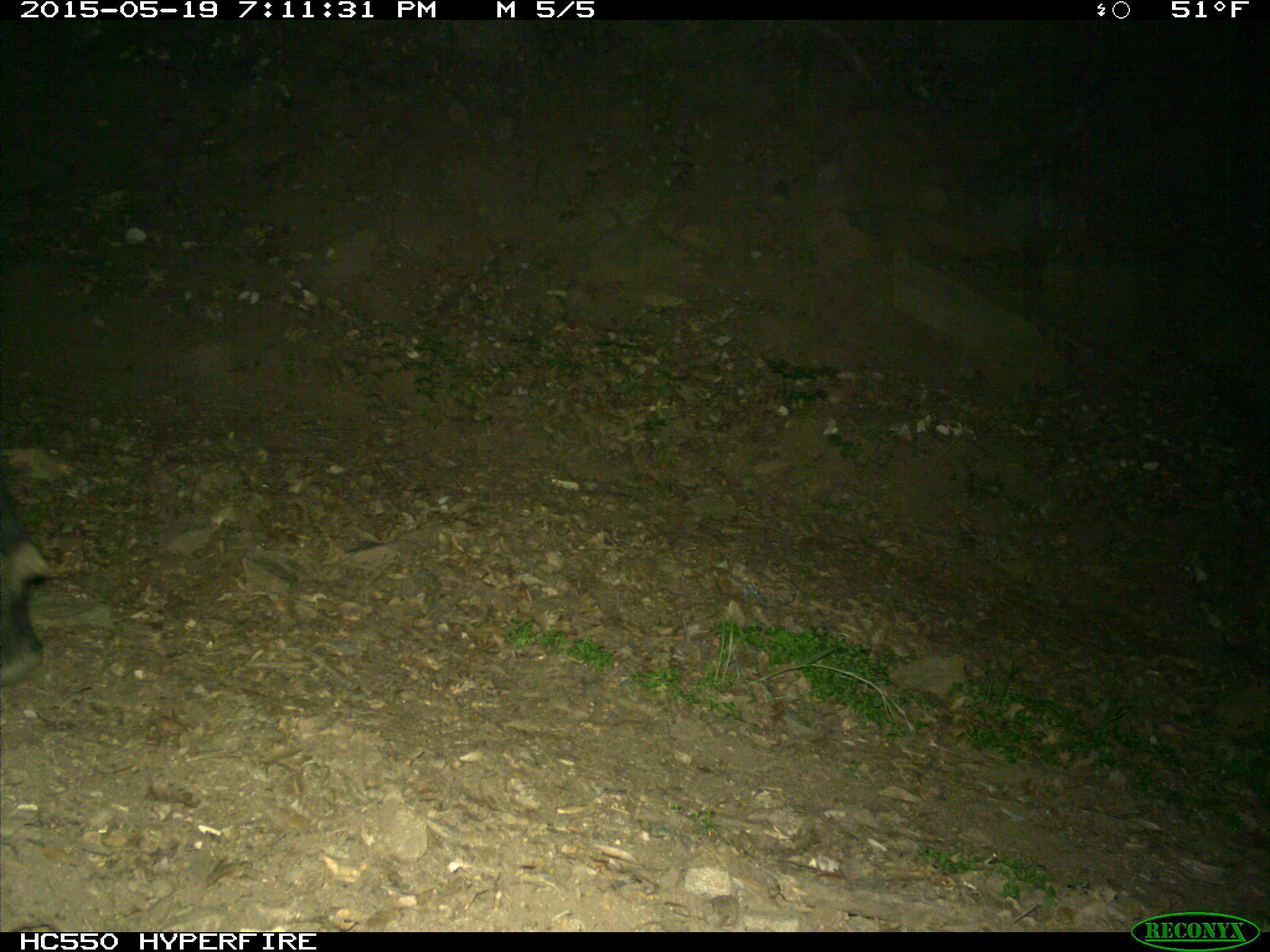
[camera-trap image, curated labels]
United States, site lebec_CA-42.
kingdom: Animalia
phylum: Chordata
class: Mammalia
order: Artiodactyla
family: Bovidae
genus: Bos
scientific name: Bos taurus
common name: domestic cow